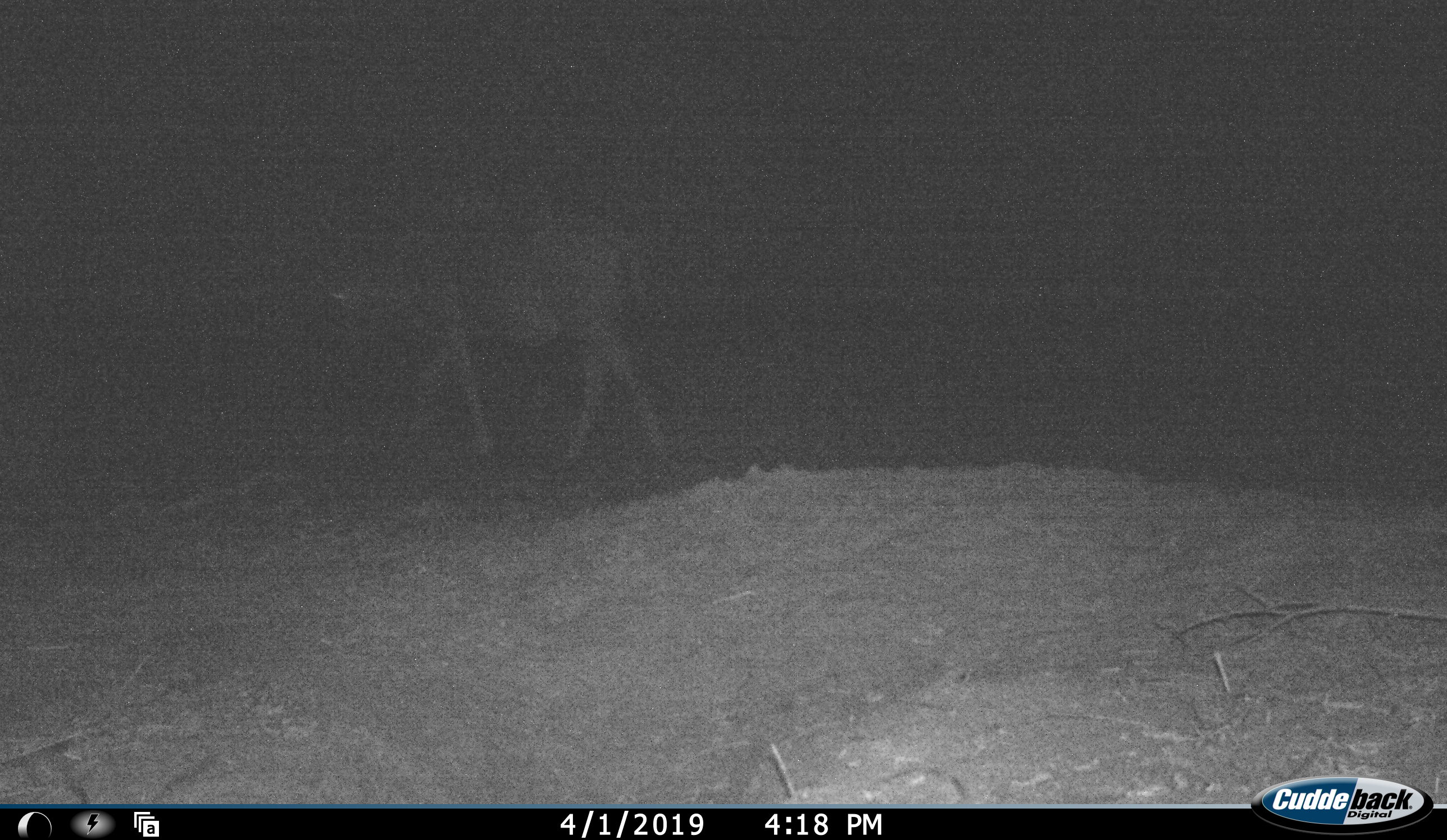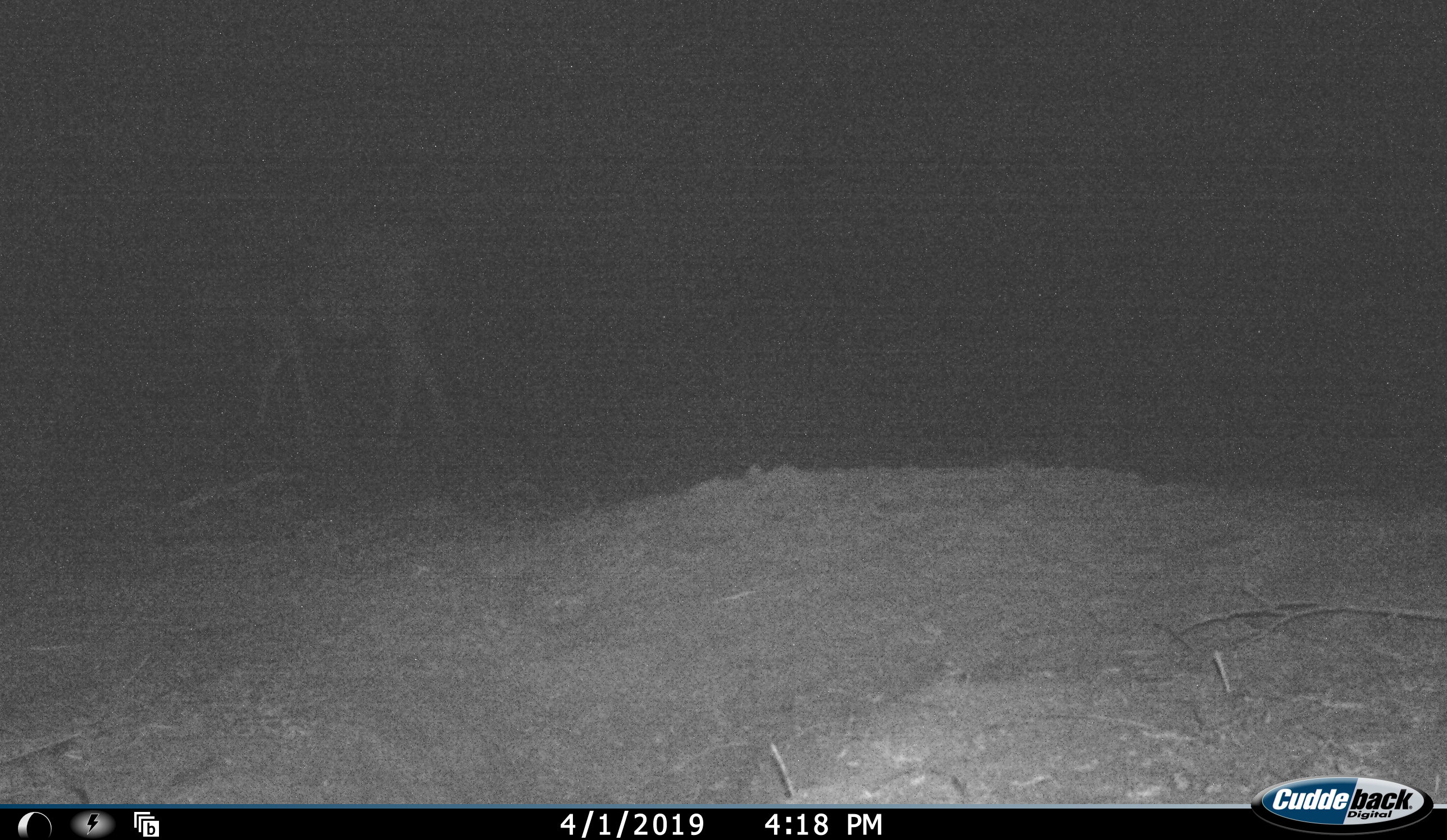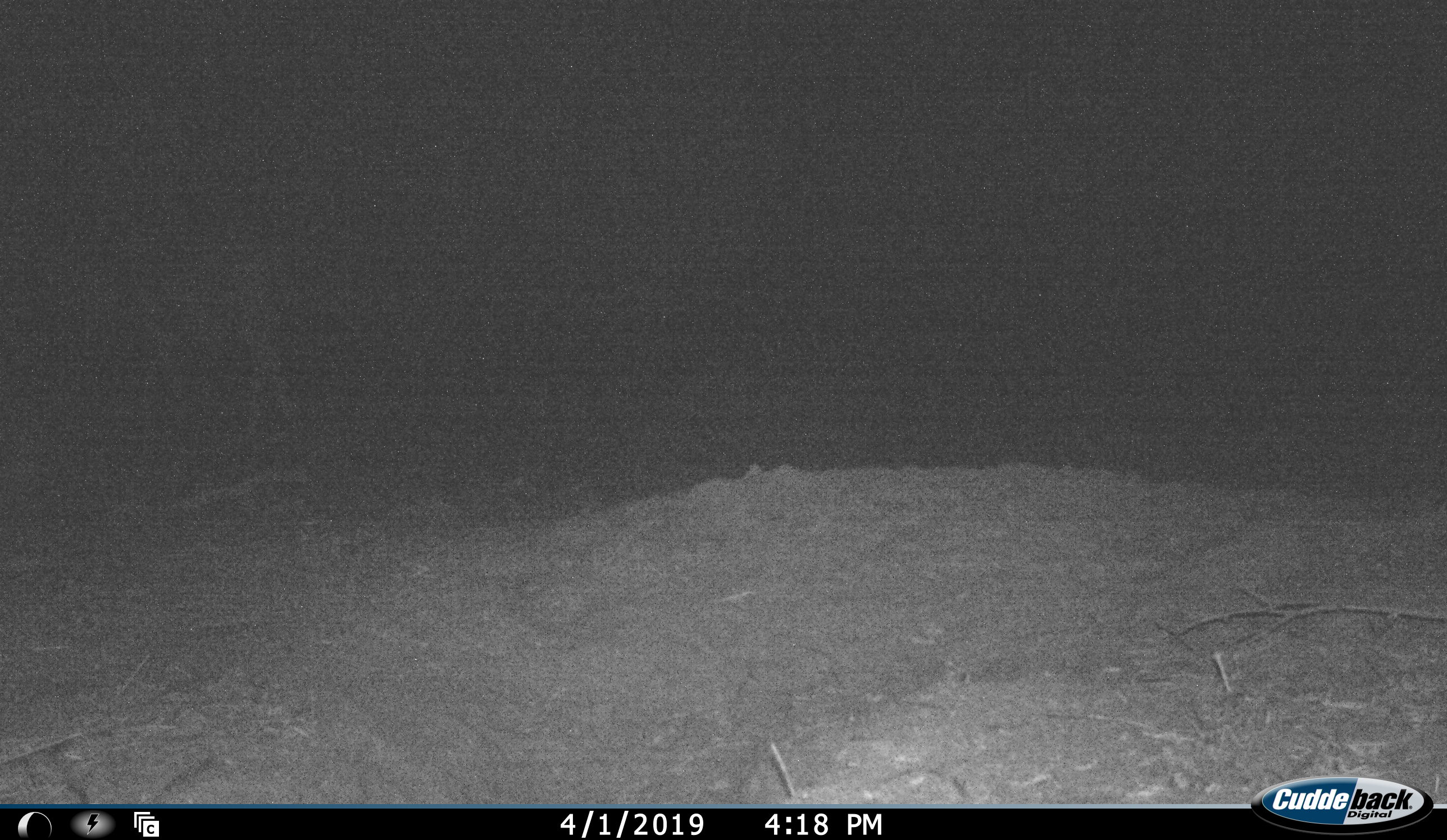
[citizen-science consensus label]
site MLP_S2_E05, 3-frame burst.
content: unidentified animal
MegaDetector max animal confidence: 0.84